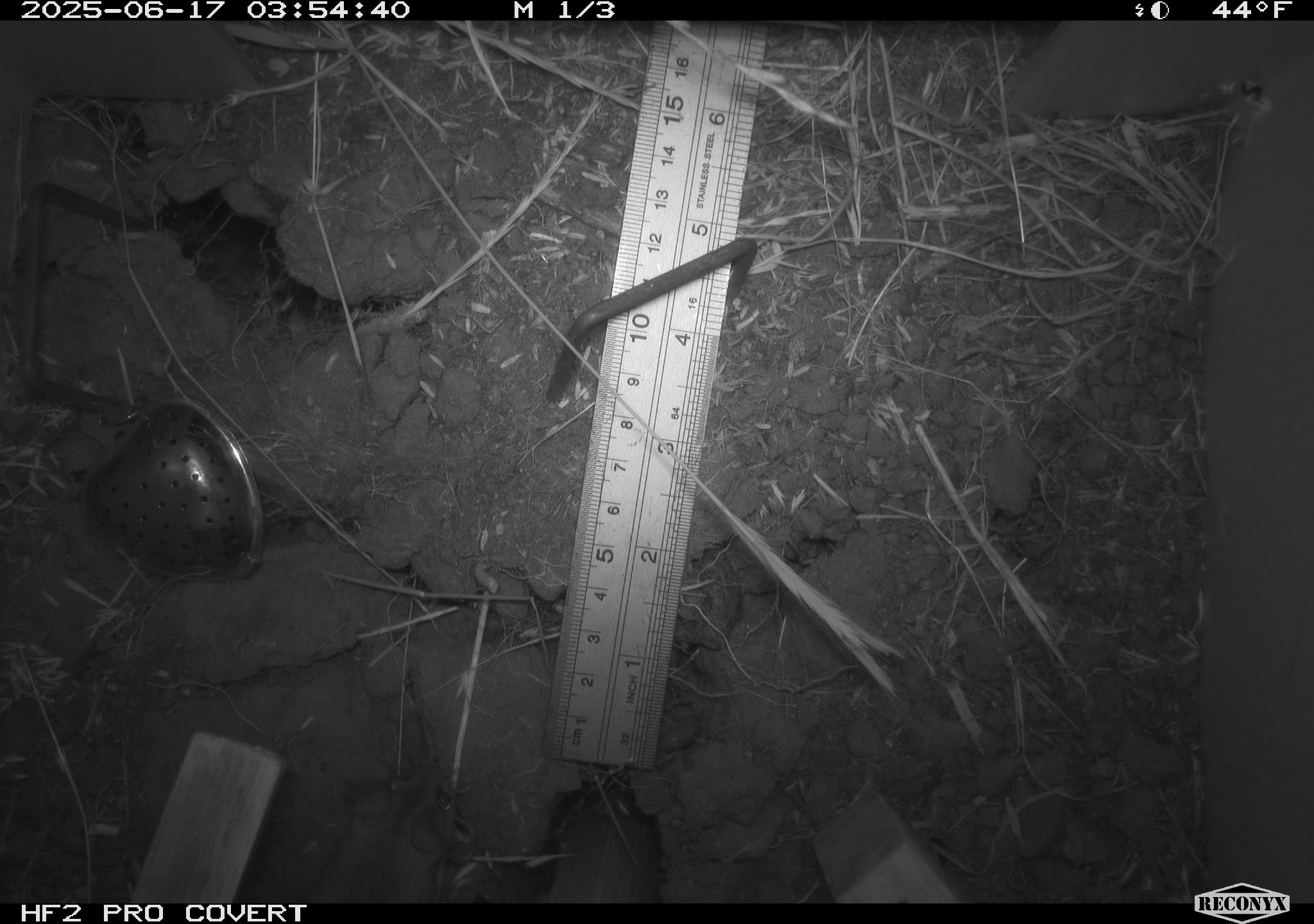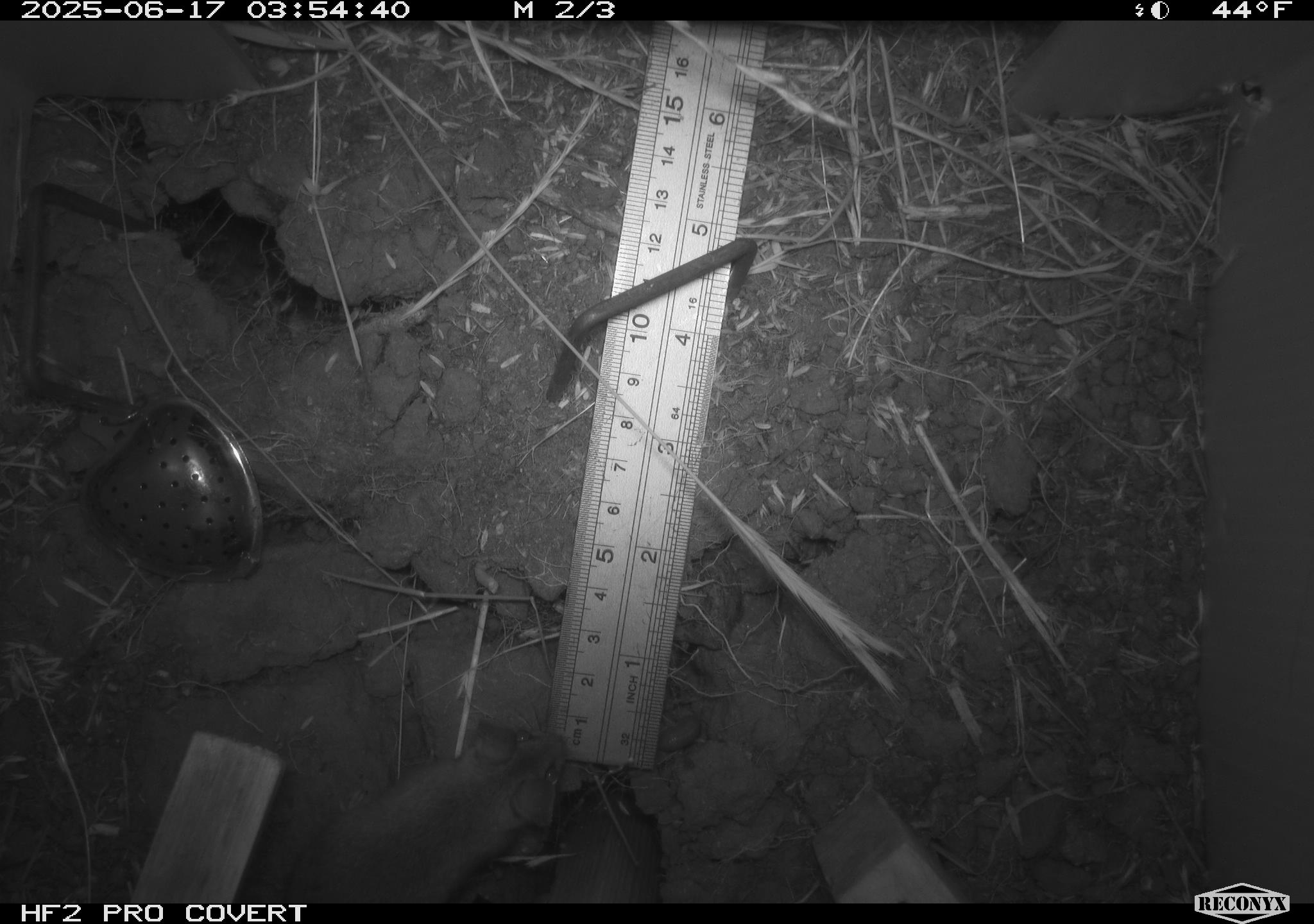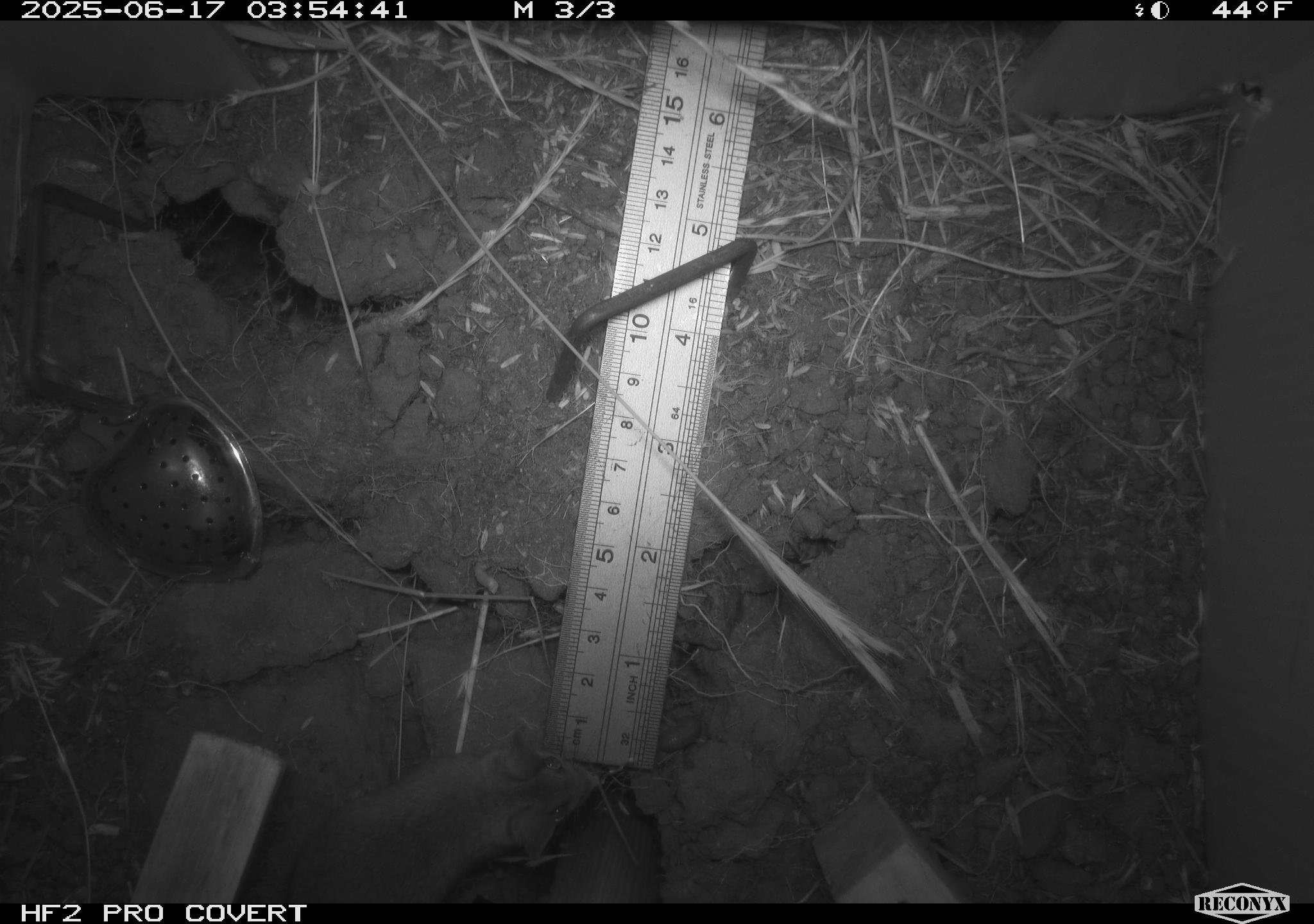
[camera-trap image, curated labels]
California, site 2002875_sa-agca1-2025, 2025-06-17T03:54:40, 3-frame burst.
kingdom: Animalia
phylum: Chordata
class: Mammalia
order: Rodentia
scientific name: Rodentia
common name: mouse species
Mouse species (Rodentia).